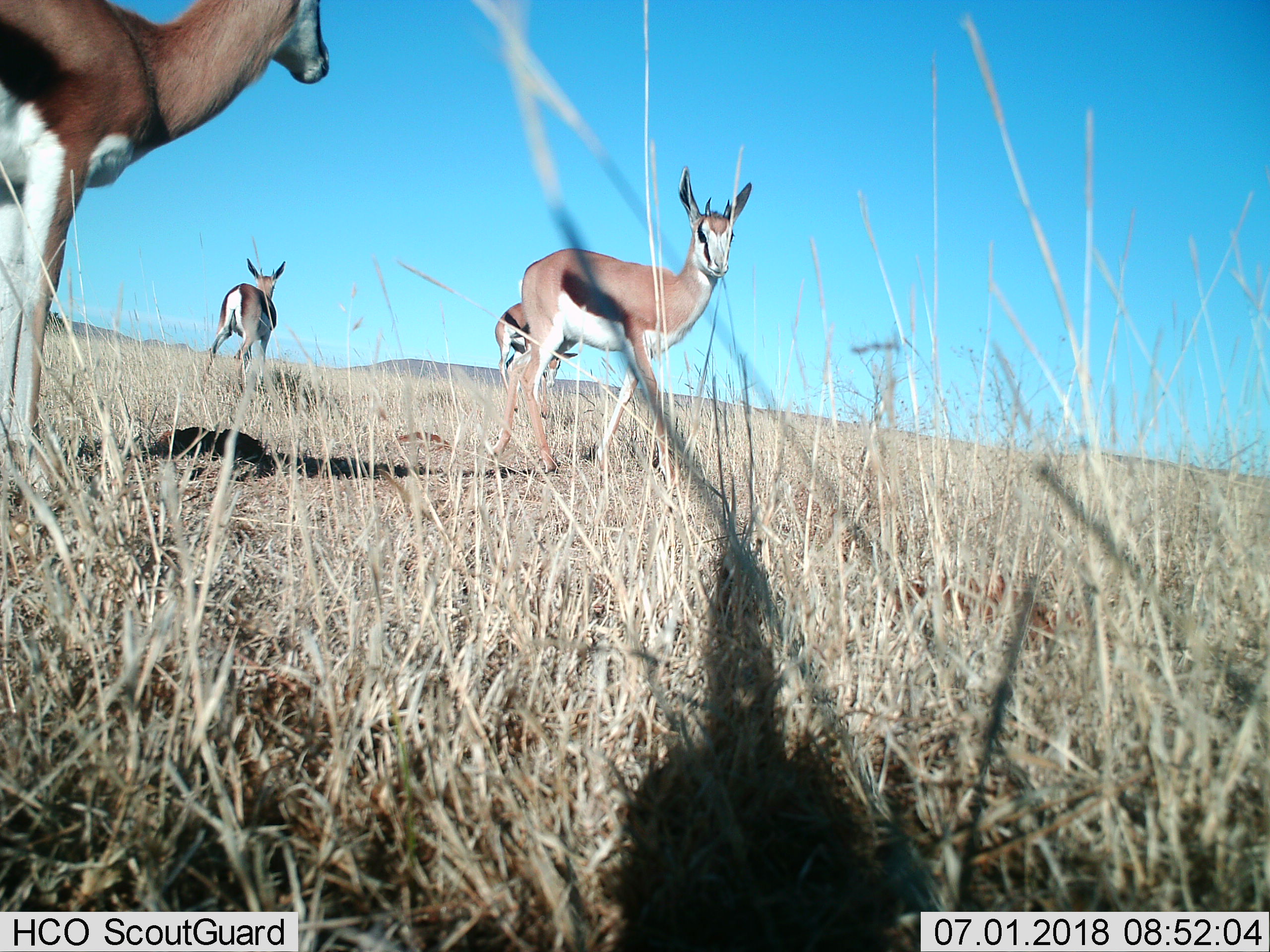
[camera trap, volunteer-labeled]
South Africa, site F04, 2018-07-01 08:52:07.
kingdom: Animalia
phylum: Chordata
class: Mammalia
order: Artiodactyla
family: Bovidae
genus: Antidorcas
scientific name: Antidorcas marsupialis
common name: springbok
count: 4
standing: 90%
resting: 0%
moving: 20%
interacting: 0%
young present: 10%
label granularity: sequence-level